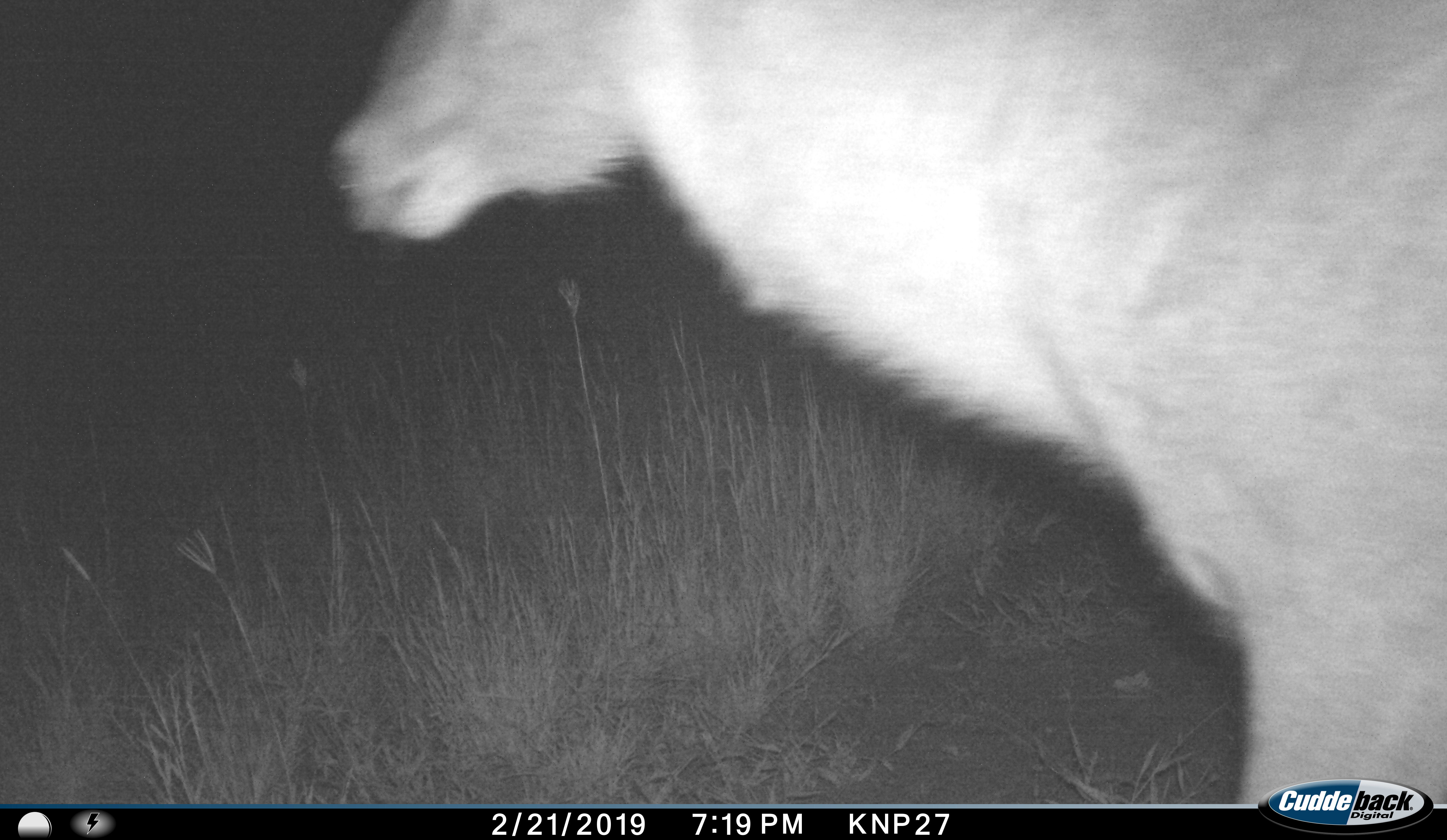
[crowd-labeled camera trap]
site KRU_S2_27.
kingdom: Animalia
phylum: Chordata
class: Mammalia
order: Artiodactyla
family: Bovidae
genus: Kobus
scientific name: Kobus ellipsiprymnus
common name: waterbuck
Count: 1.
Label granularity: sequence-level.